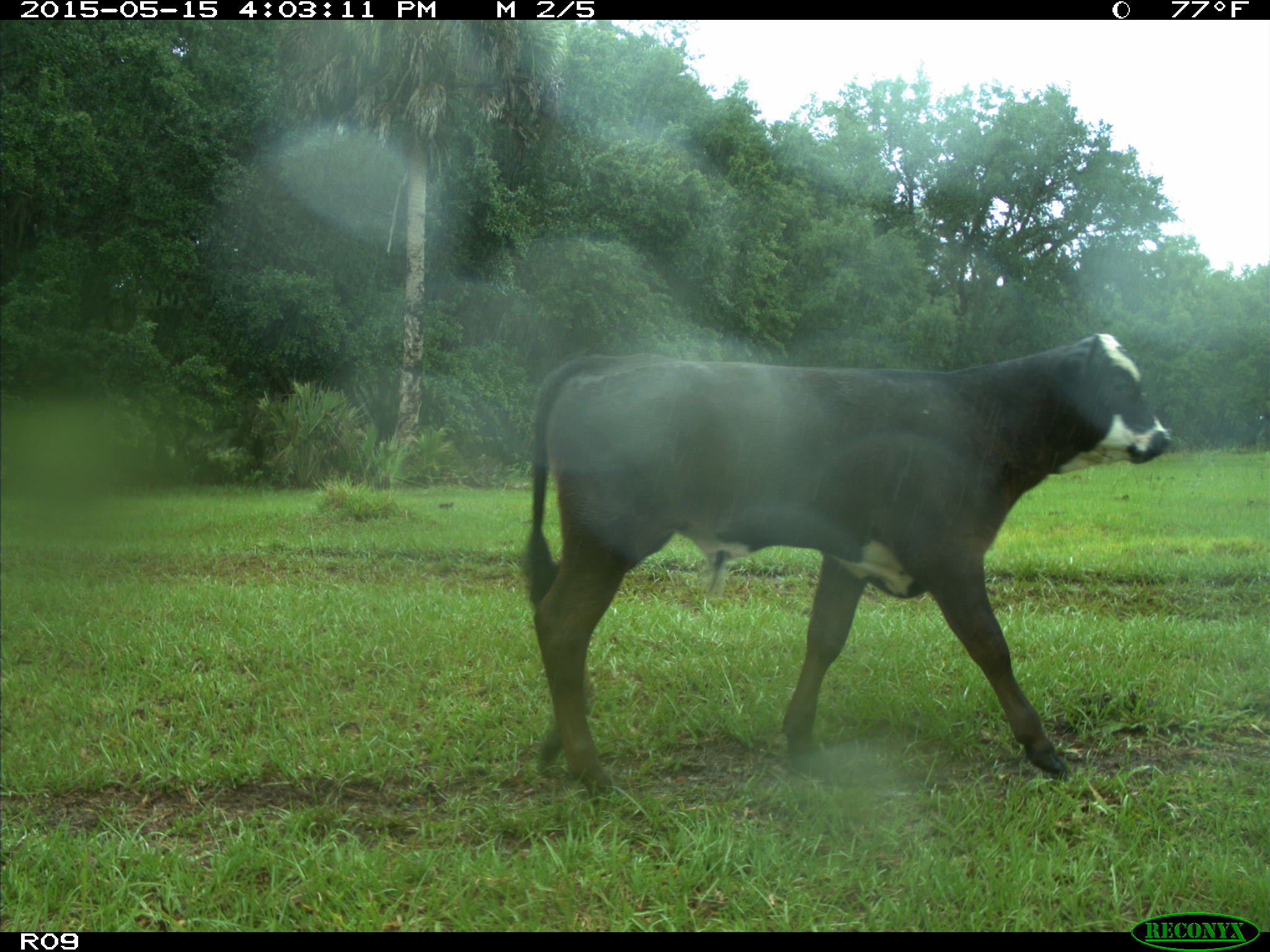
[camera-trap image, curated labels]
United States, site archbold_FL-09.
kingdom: Animalia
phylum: Chordata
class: Mammalia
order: Artiodactyla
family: Bovidae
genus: Bos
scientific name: Bos taurus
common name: domestic cow